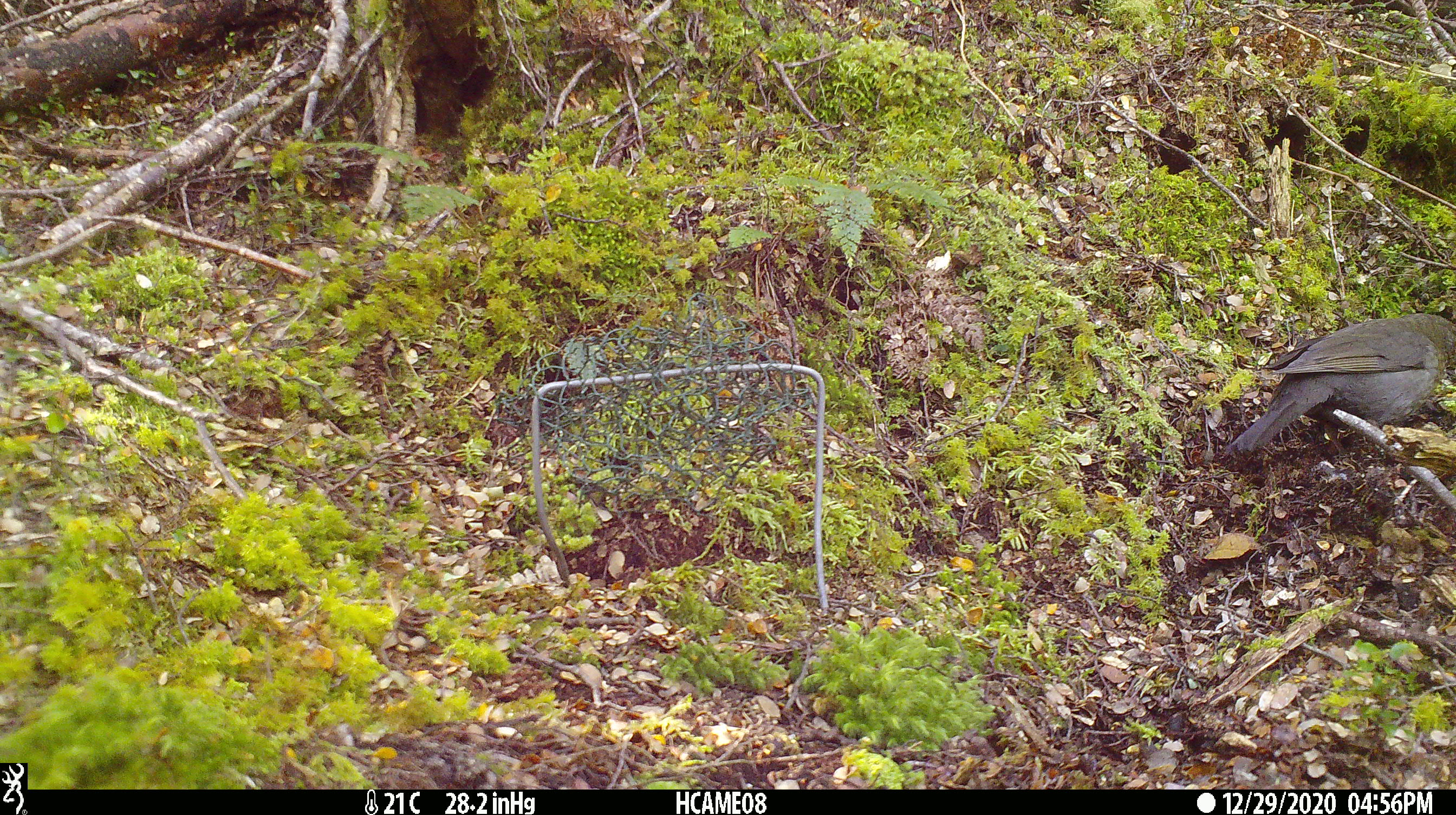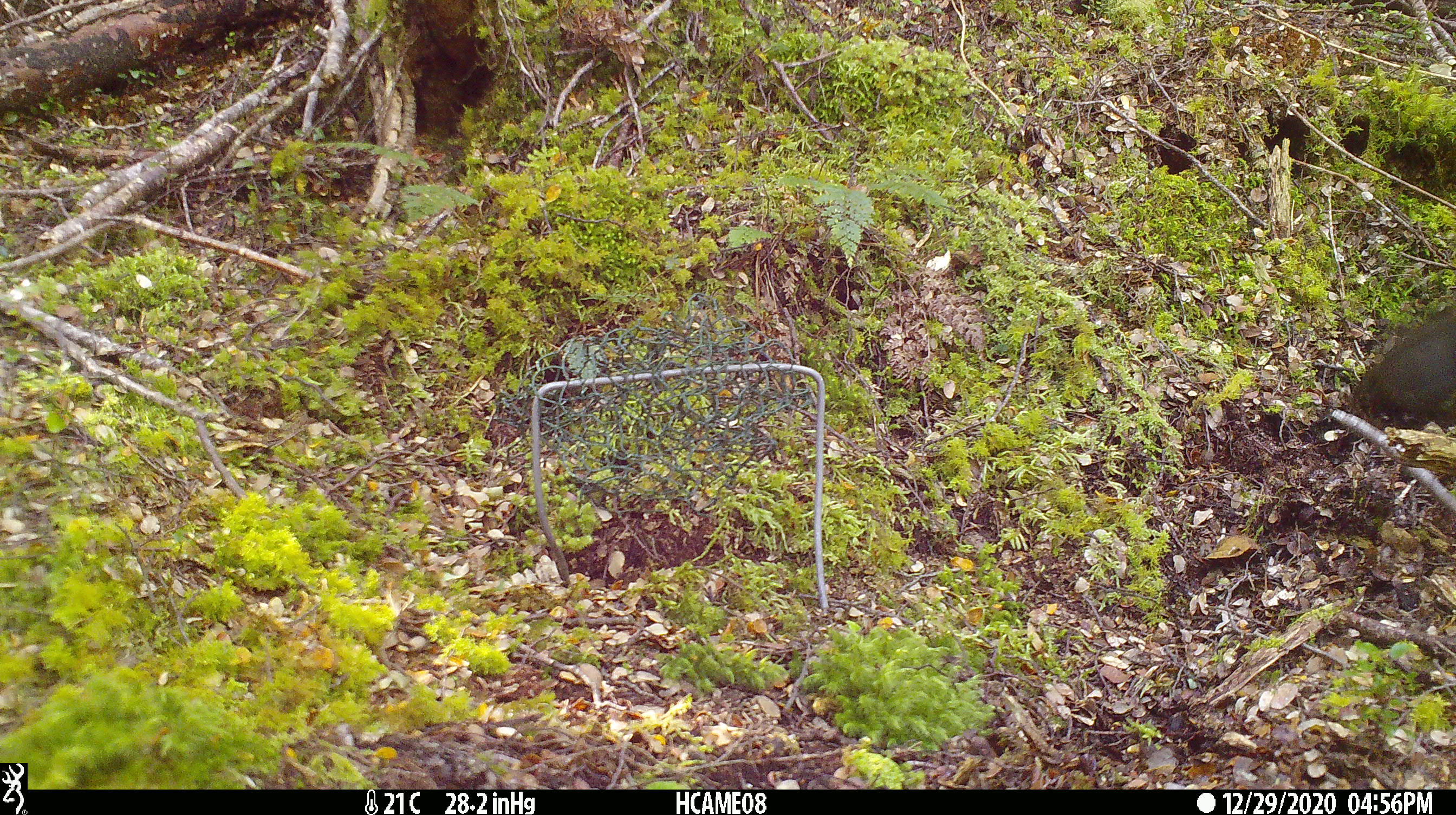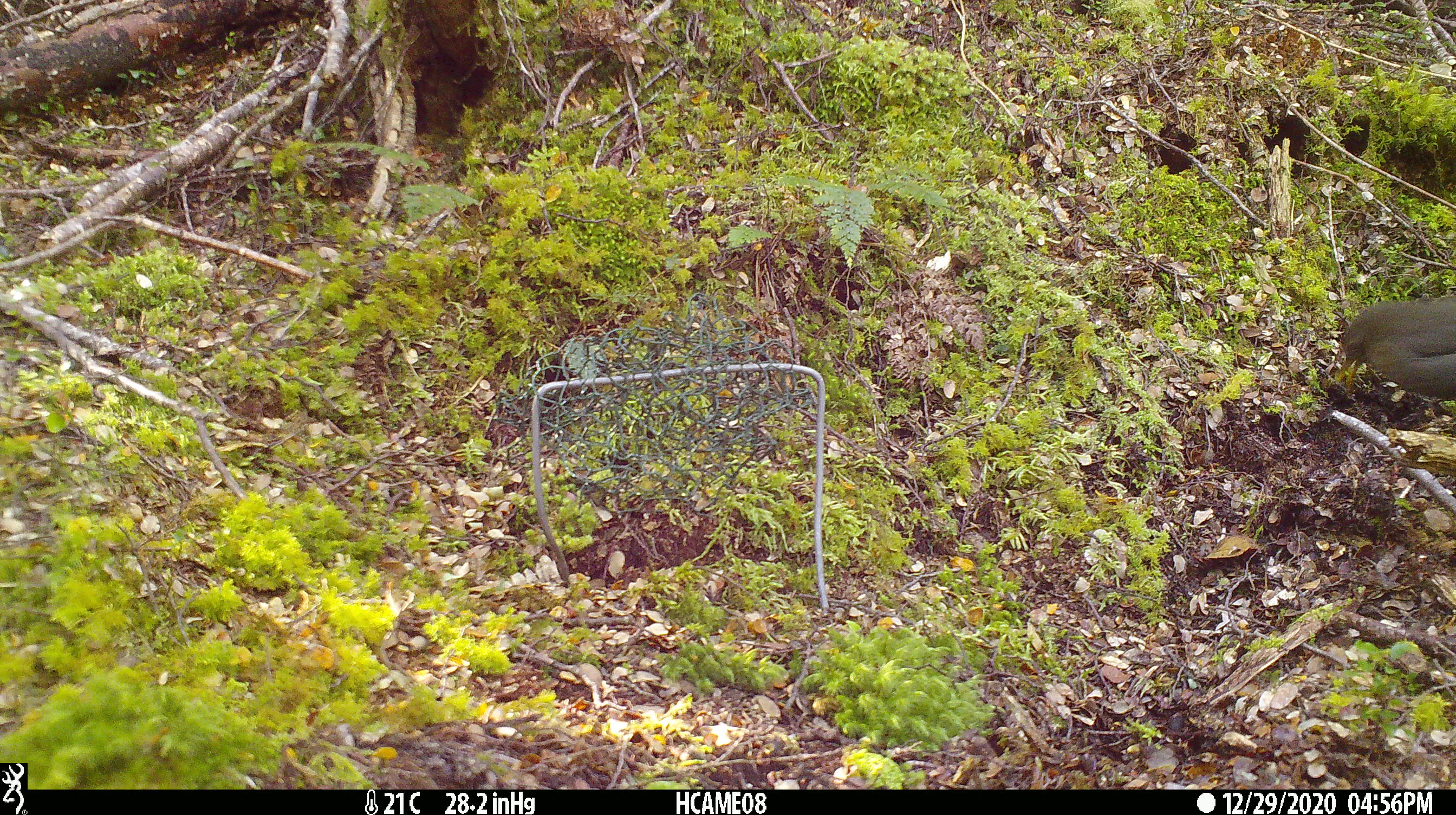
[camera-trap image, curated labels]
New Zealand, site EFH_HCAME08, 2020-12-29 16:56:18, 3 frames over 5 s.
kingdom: Animalia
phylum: Chordata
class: Aves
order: Passeriformes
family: Turdidae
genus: Turdus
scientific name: Turdus merula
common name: eurasian blackbird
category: blackbird